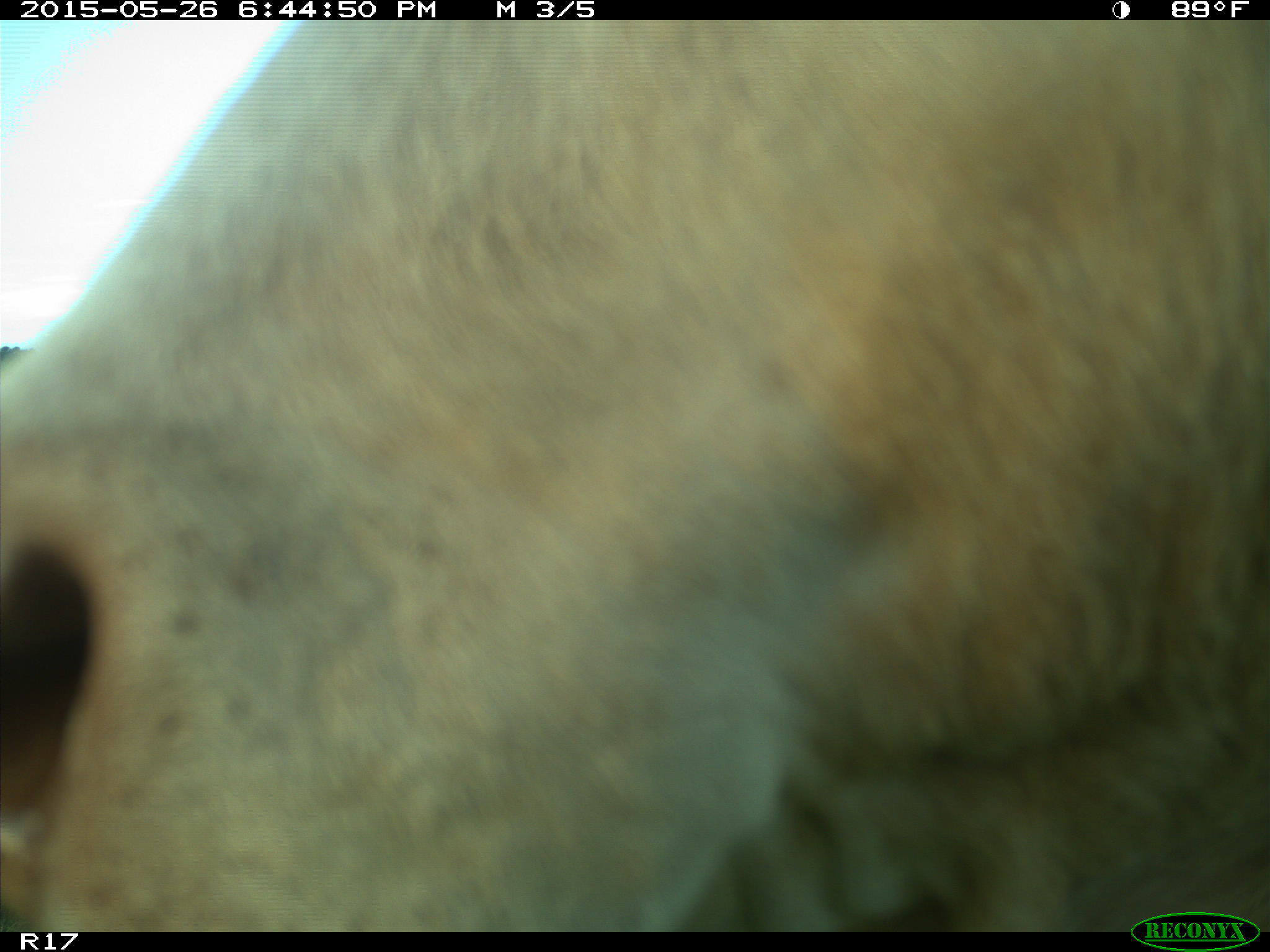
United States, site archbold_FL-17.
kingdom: Animalia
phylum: Chordata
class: Mammalia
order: Artiodactyla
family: Bovidae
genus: Bos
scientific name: Bos taurus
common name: domestic cow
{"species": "Bos taurus (domestic cow)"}